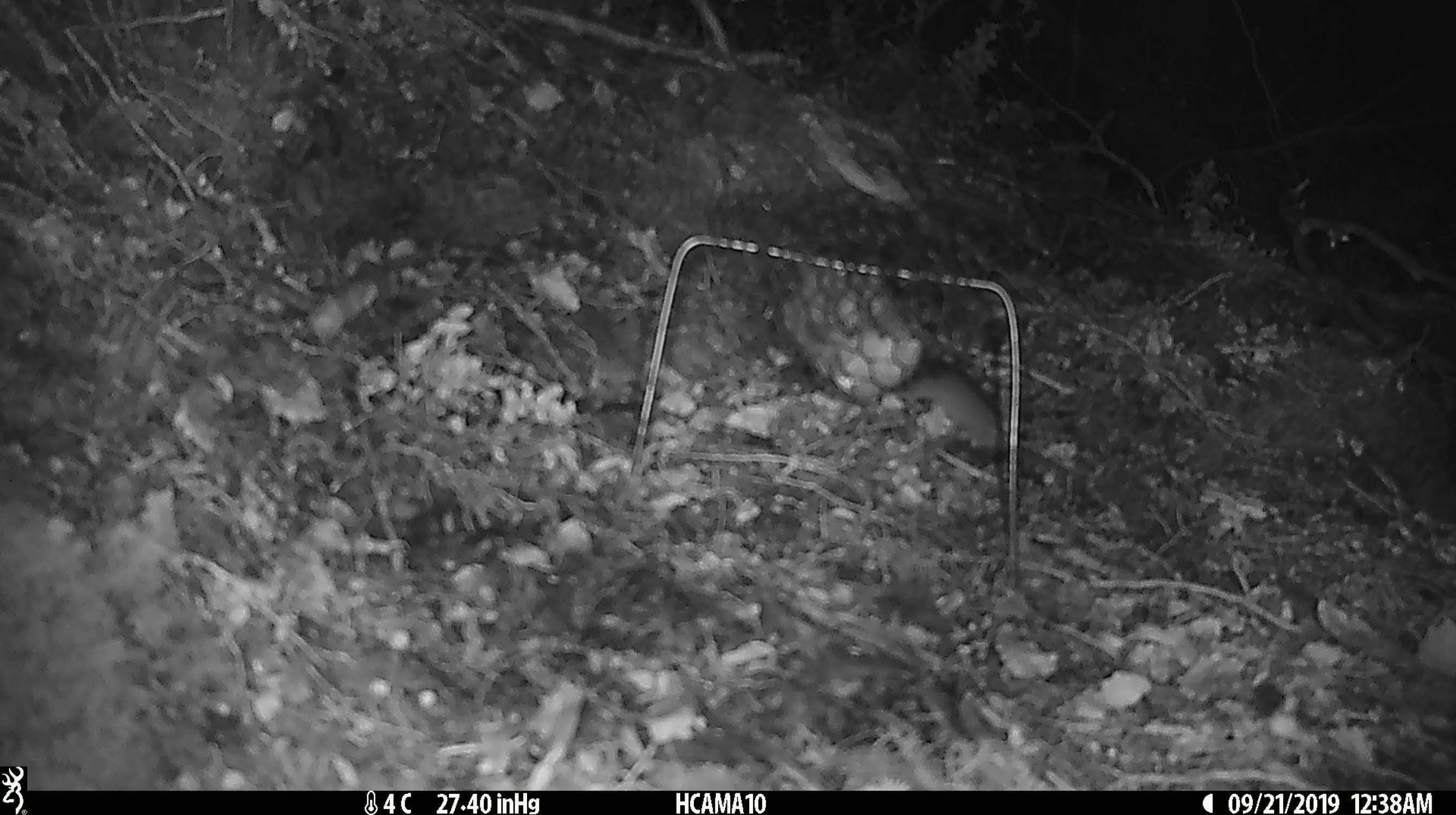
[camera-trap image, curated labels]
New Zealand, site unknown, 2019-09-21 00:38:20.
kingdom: Animalia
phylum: Chordata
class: Mammalia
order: Rodentia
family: Muridae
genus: Mus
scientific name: Mus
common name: mouse